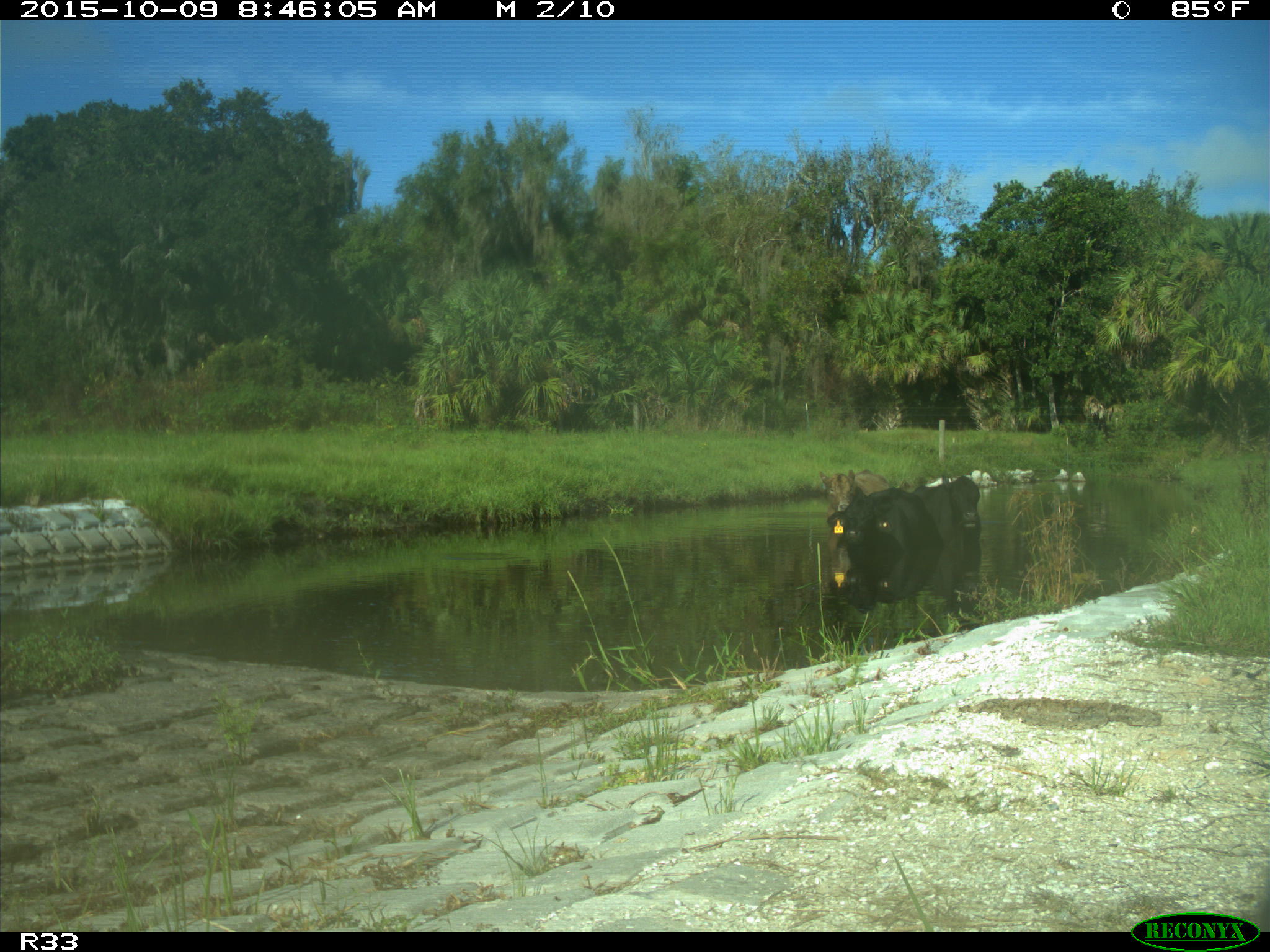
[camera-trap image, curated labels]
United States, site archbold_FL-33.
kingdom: Animalia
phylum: Chordata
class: Mammalia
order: Artiodactyla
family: Bovidae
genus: Bos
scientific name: Bos taurus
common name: domestic cow